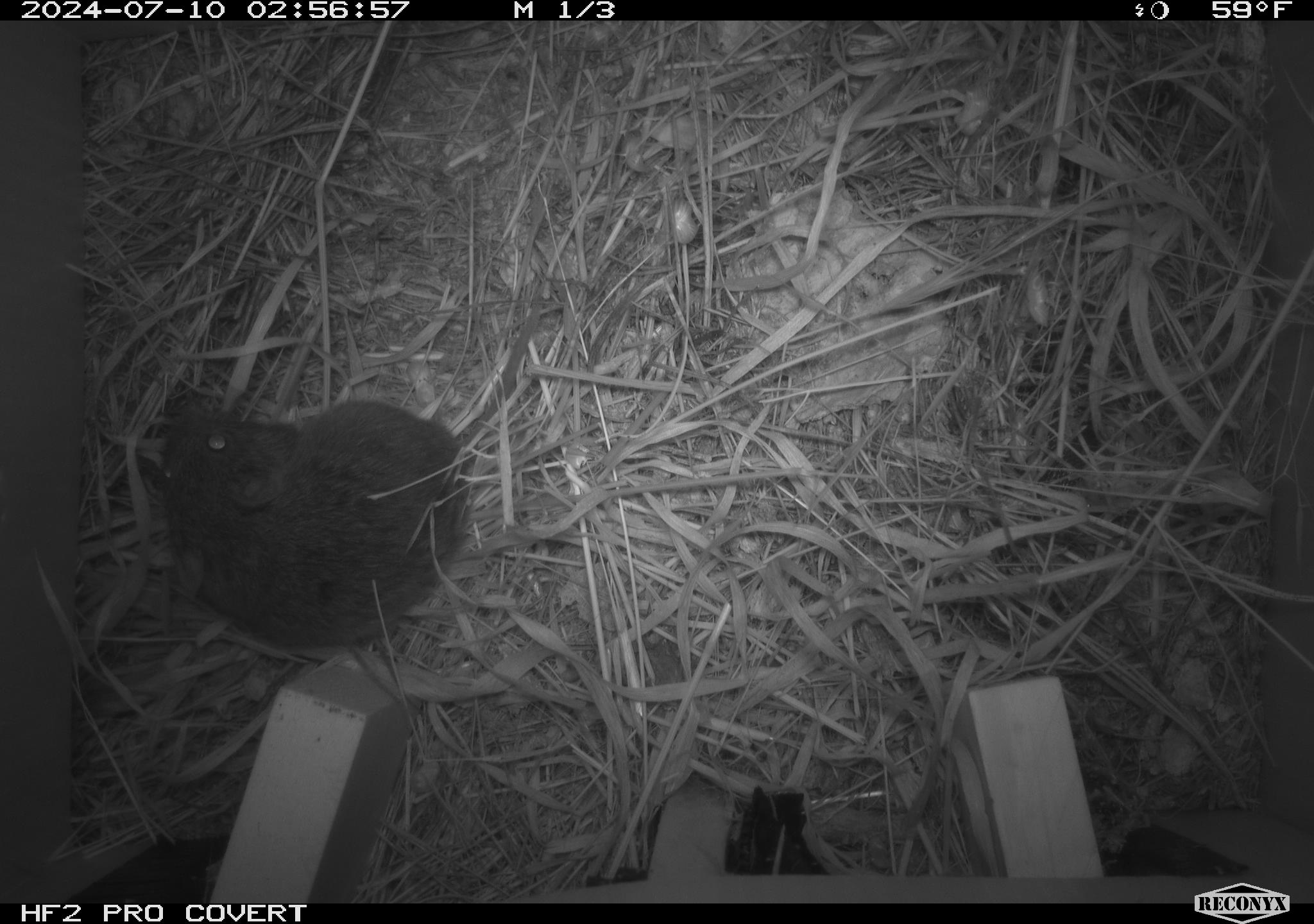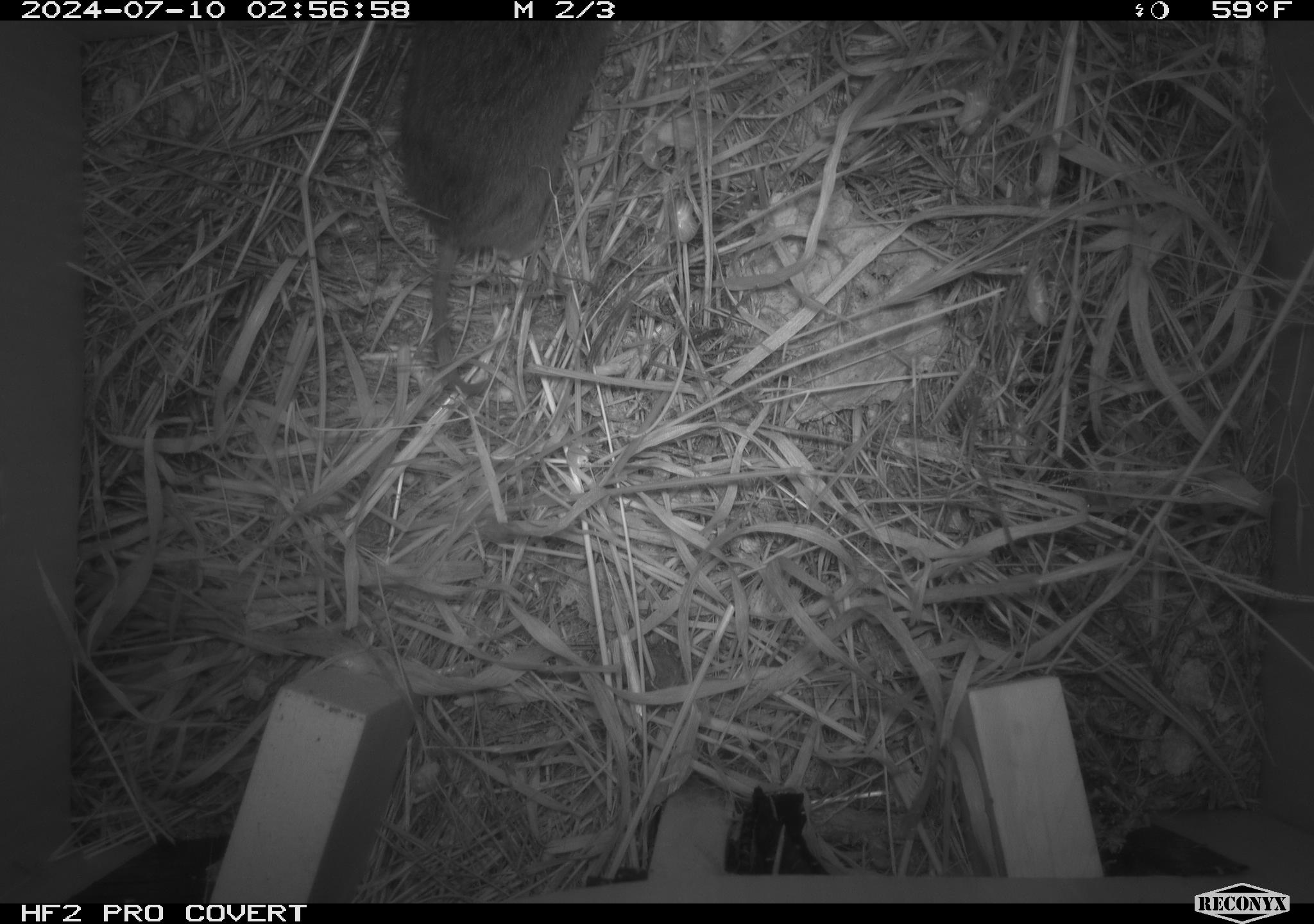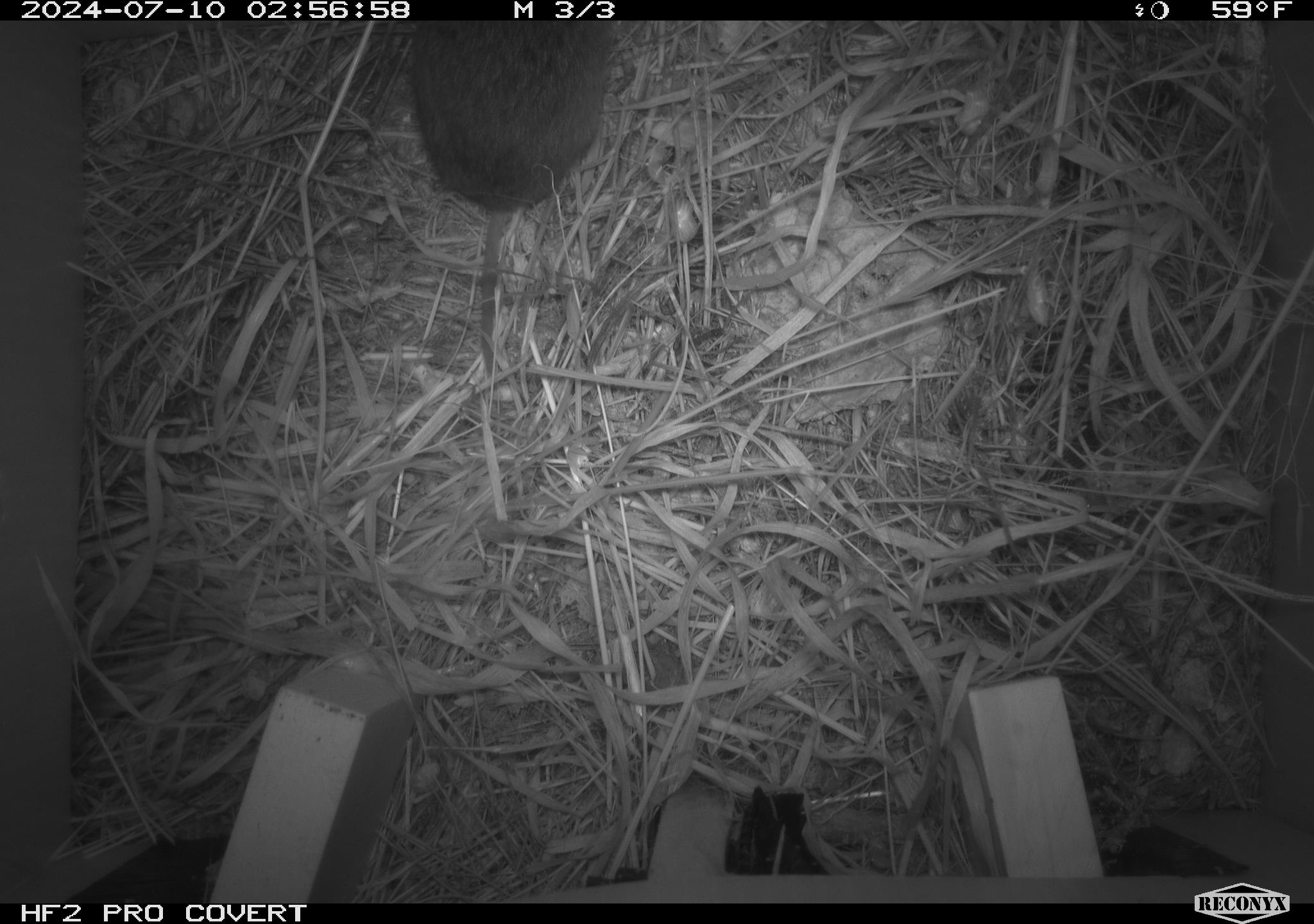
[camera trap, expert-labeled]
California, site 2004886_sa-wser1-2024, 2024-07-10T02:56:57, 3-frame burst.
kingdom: Animalia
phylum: Chordata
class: Mammalia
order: Rodentia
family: Cricetidae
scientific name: Arvicolinae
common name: voles, lemmings, and muskrats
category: arvicolinae subfamily